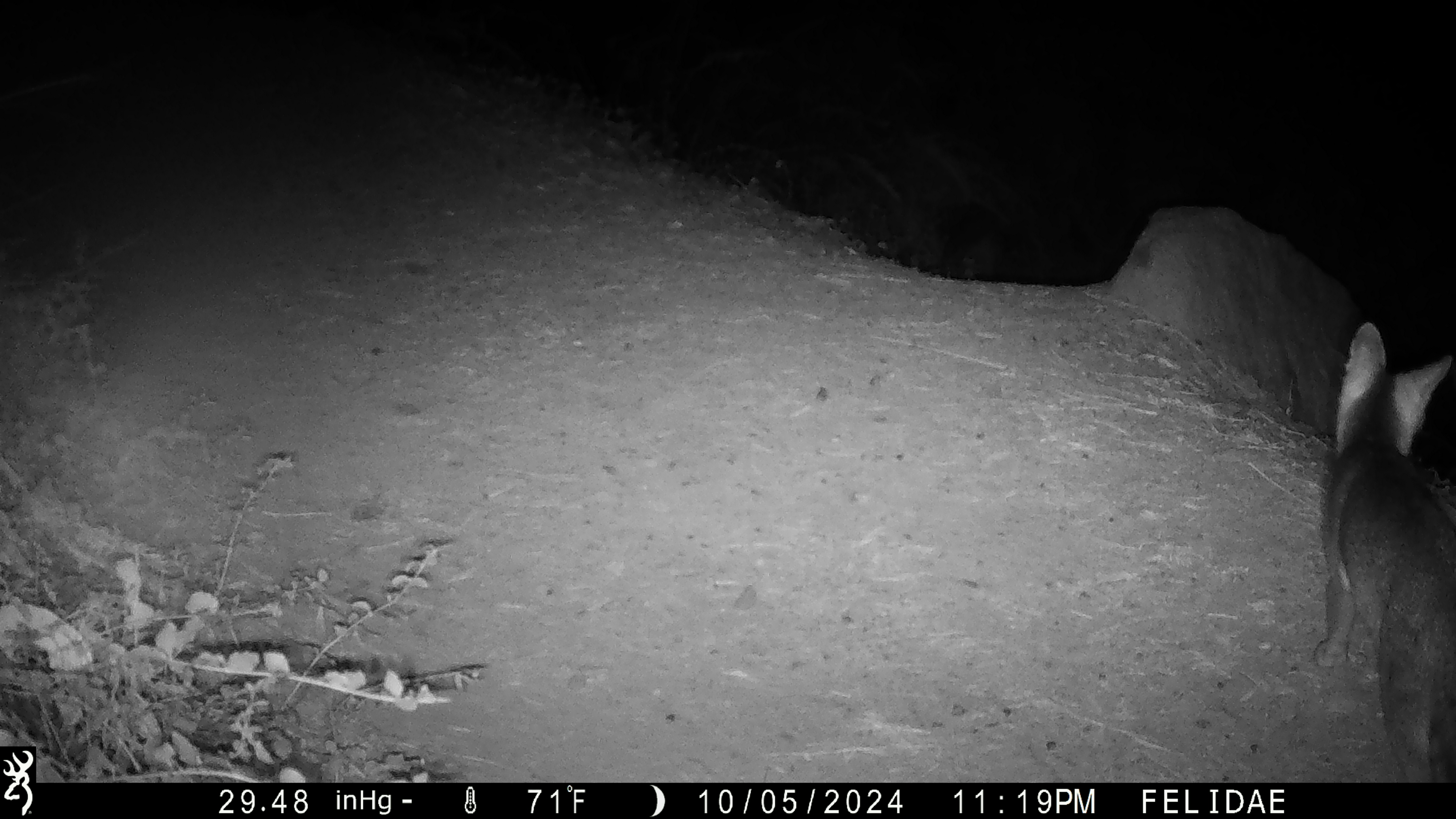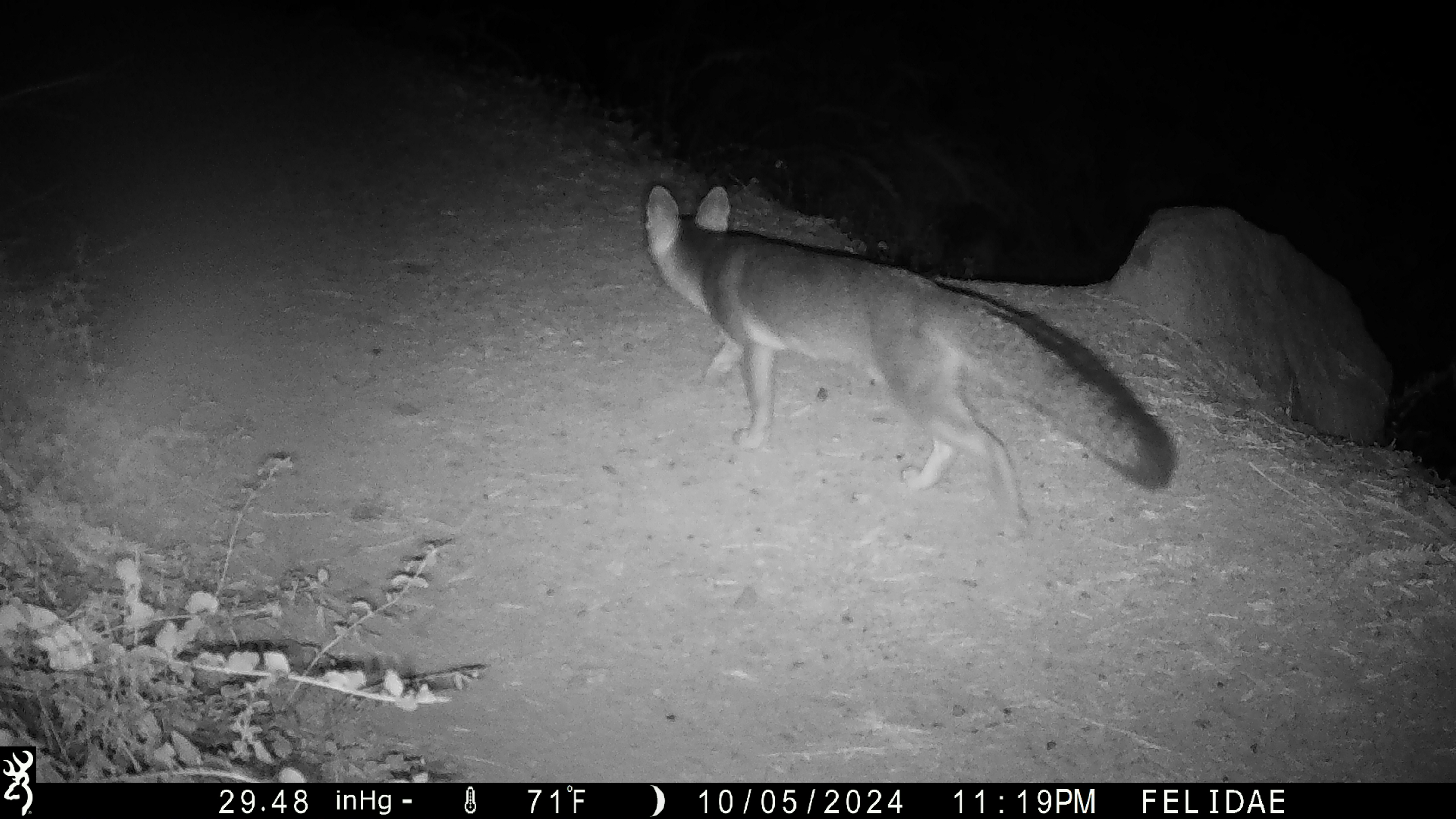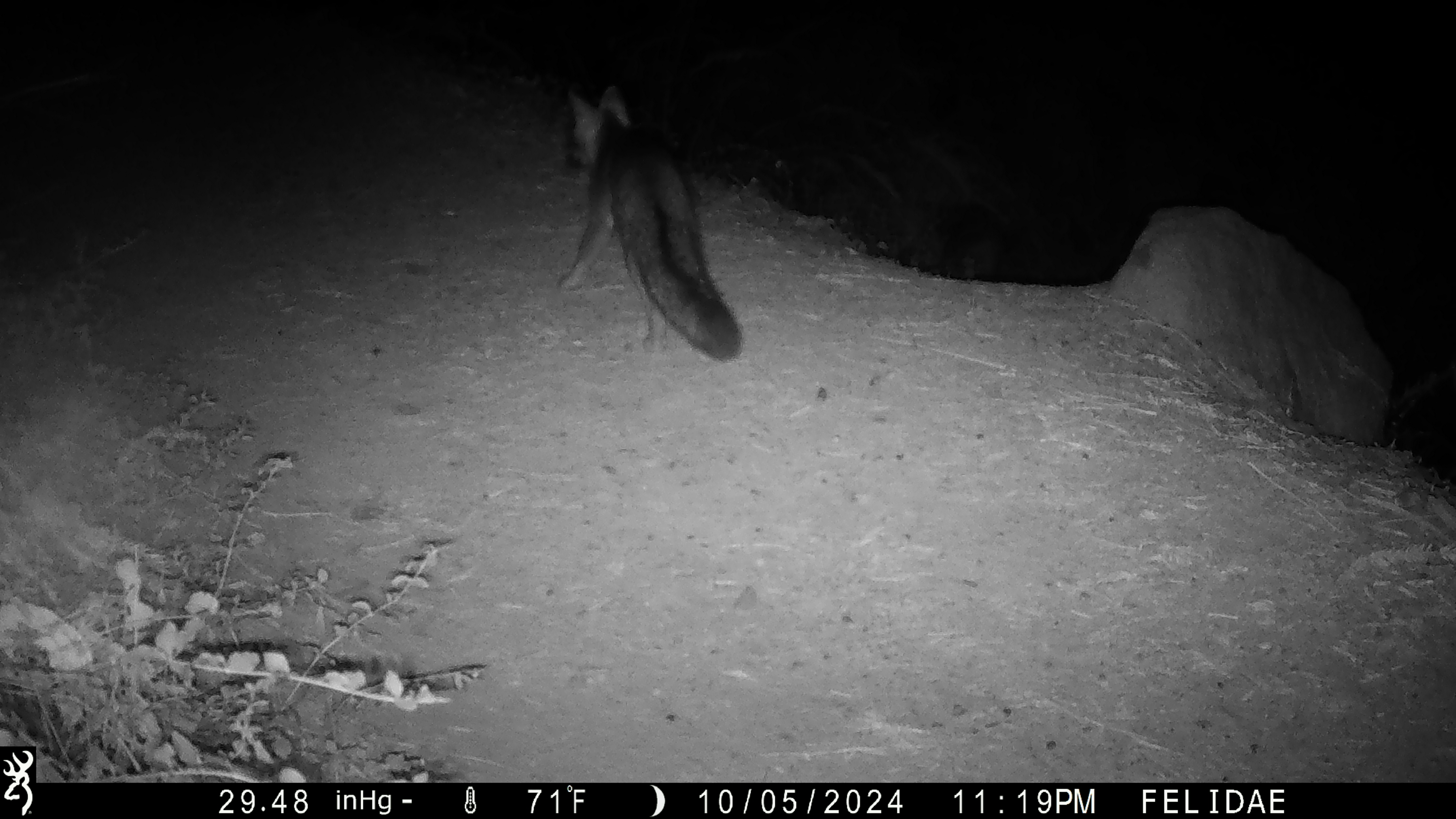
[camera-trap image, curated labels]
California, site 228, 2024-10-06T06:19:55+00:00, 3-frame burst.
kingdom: Animalia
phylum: Chordata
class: Mammalia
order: Carnivora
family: Canidae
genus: Urocyon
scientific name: Urocyon cinereoargenteus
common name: gray fox